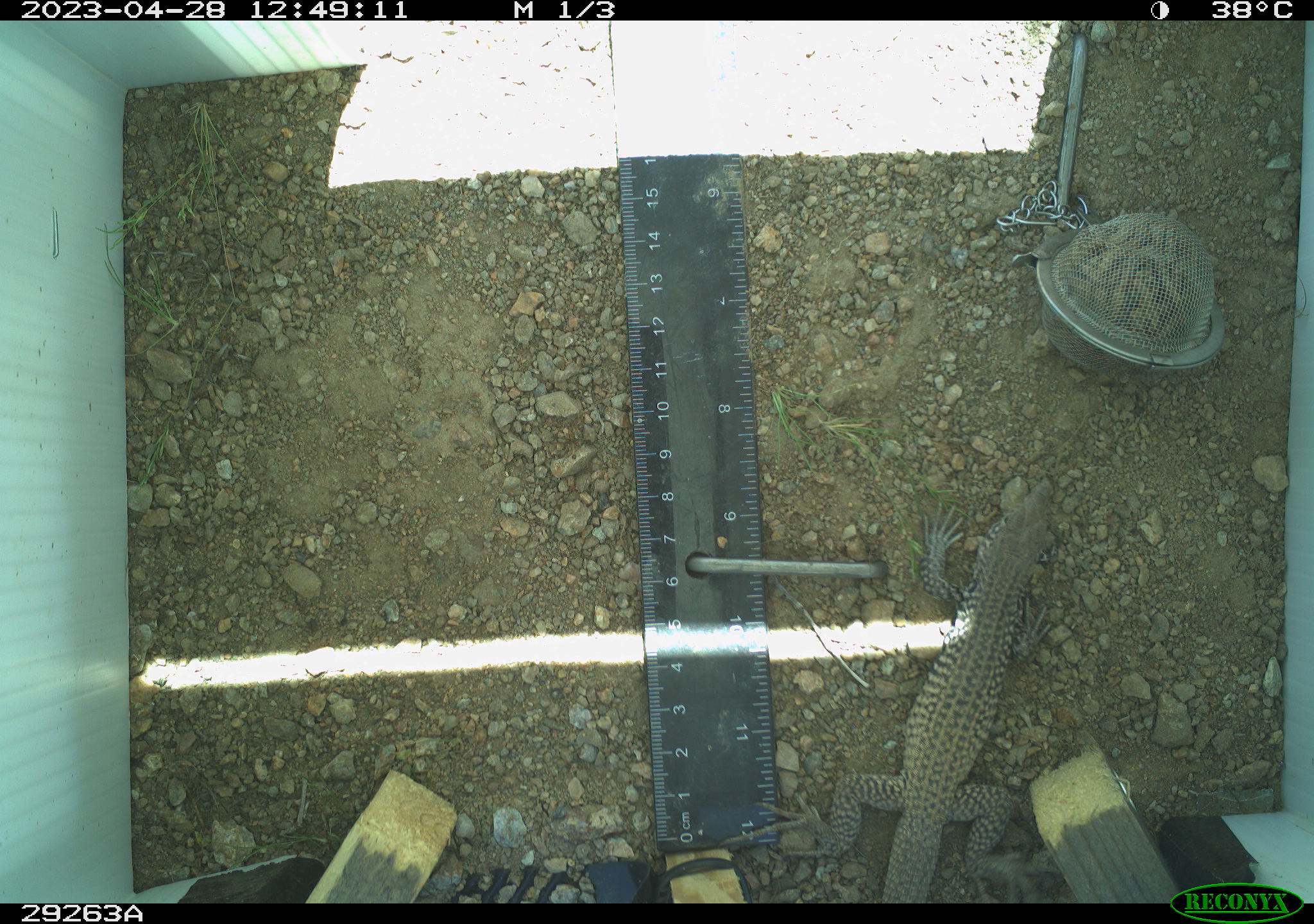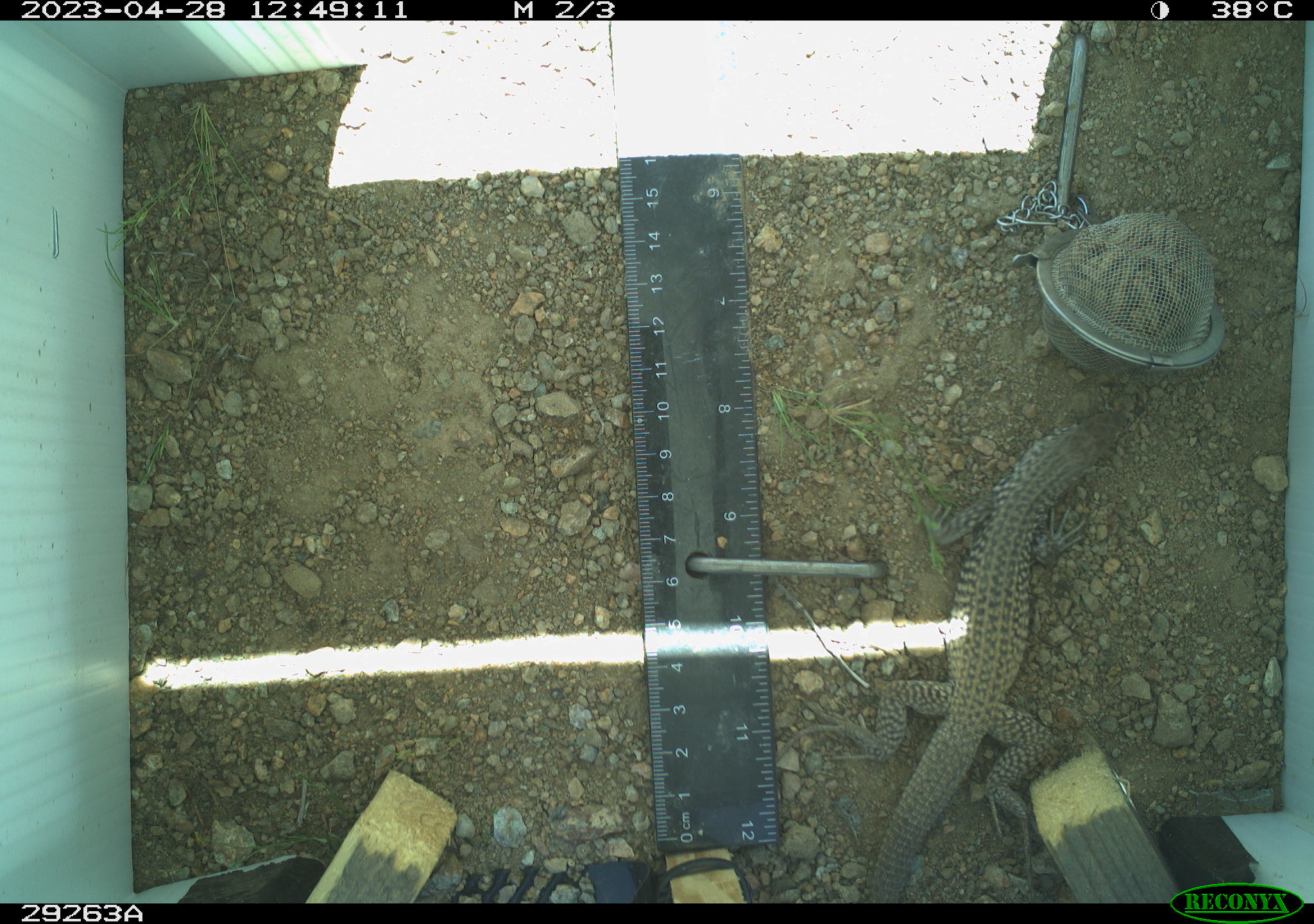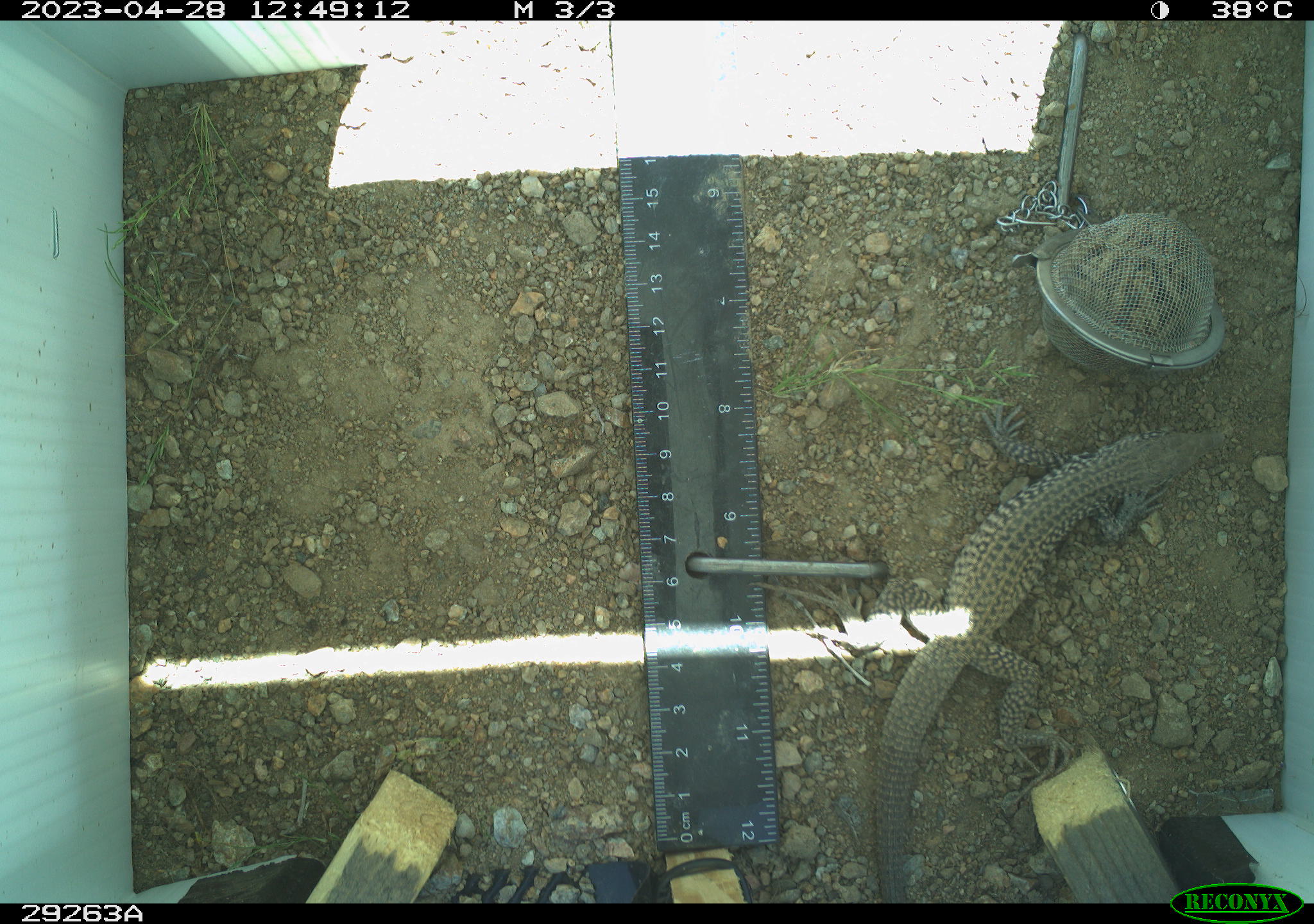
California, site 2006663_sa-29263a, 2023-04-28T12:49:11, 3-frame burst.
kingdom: Animalia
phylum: Chordata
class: Reptilia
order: Squamata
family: Teiidae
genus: Aspidoscelis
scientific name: Aspidoscelis tigris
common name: western whiptail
Western whiptail (Aspidoscelis tigris).